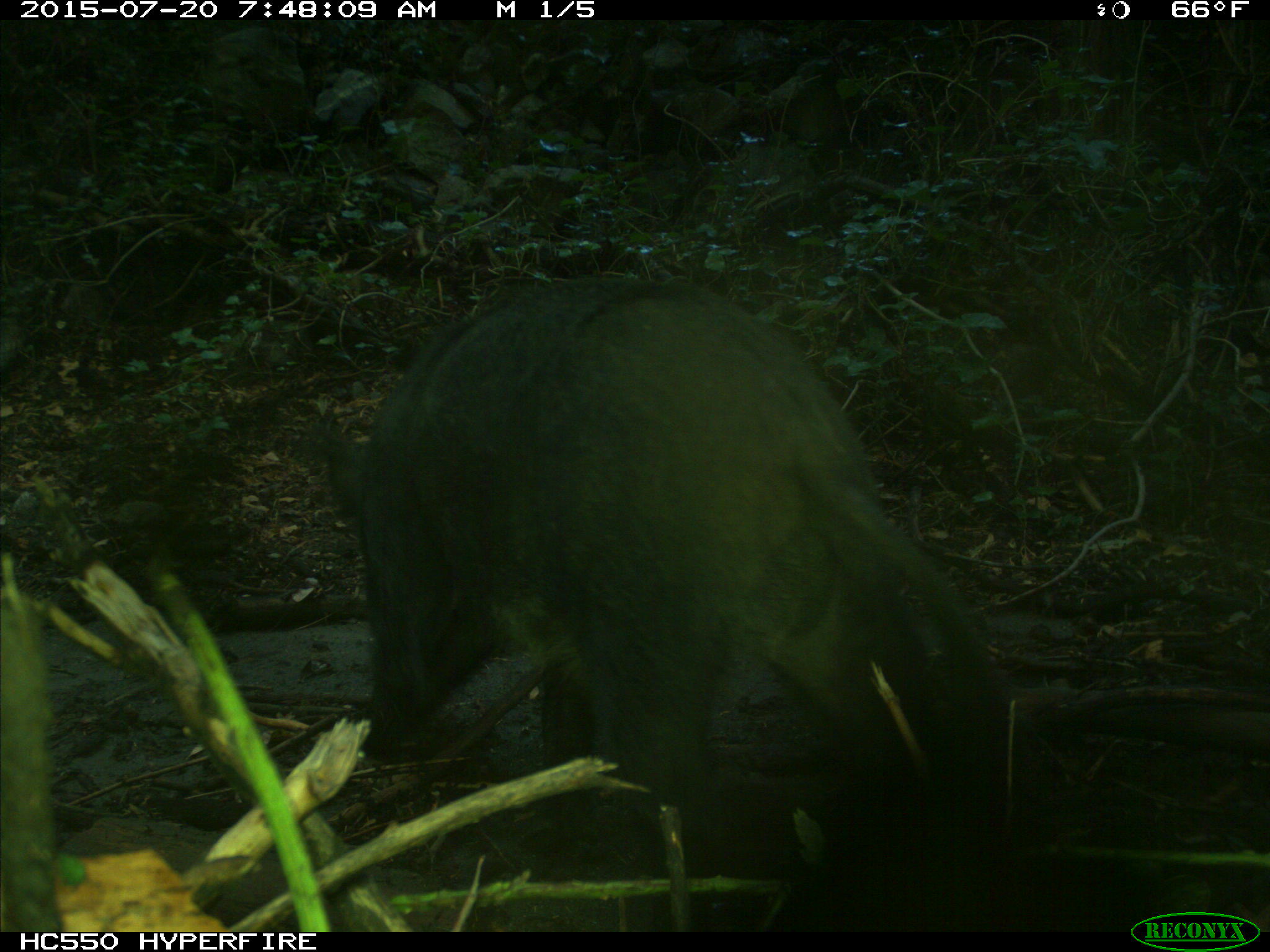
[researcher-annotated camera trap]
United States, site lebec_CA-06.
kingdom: Animalia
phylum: Chordata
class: Mammalia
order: Artiodactyla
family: Suidae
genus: Sus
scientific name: Sus scrofa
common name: wild boar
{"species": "Sus scrofa (wild boar)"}